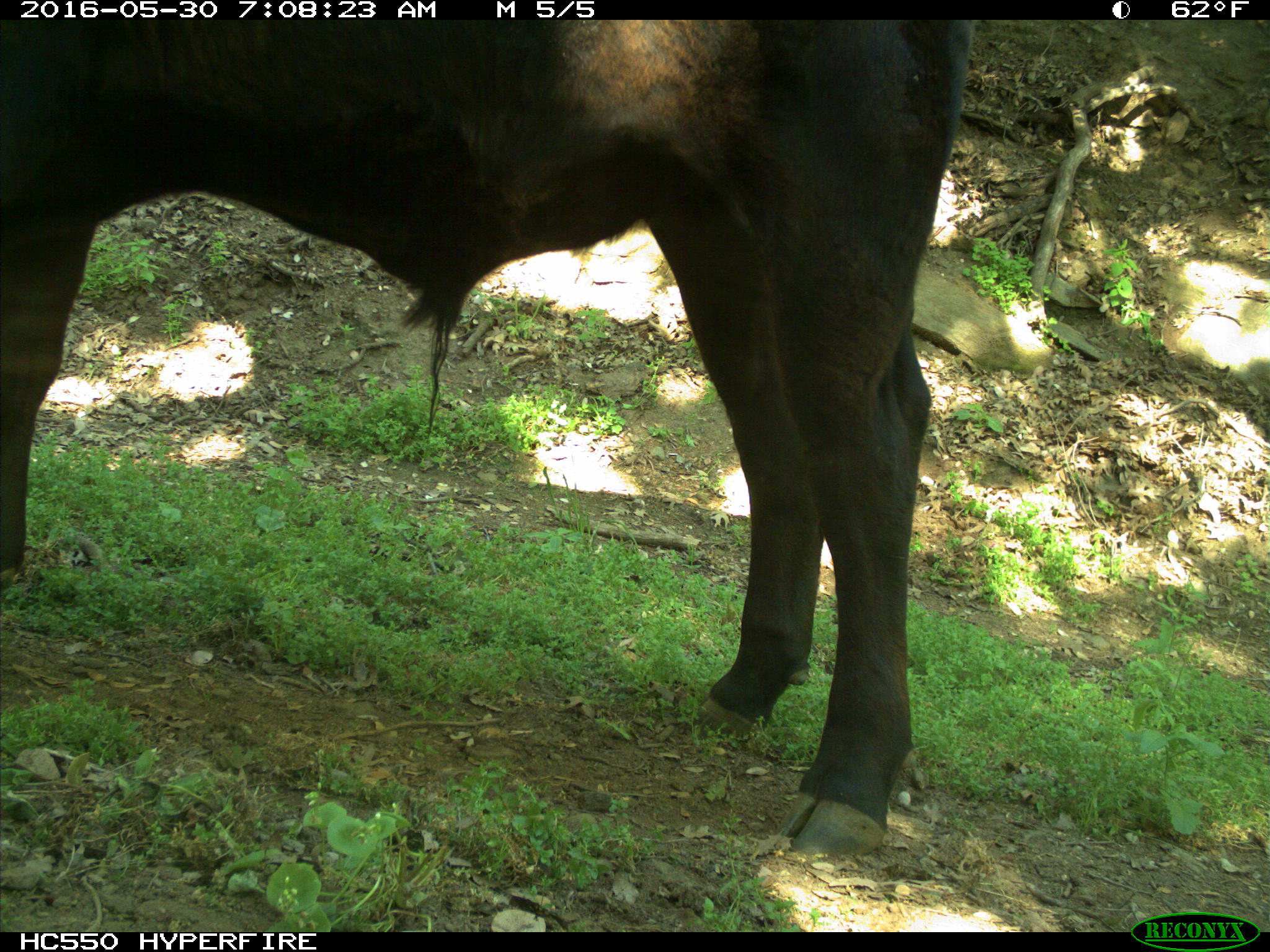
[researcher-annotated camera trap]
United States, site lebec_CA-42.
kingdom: Animalia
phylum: Chordata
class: Mammalia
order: Artiodactyla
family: Bovidae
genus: Bos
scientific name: Bos taurus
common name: domestic cow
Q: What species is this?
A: Bos taurus (domestic cow).